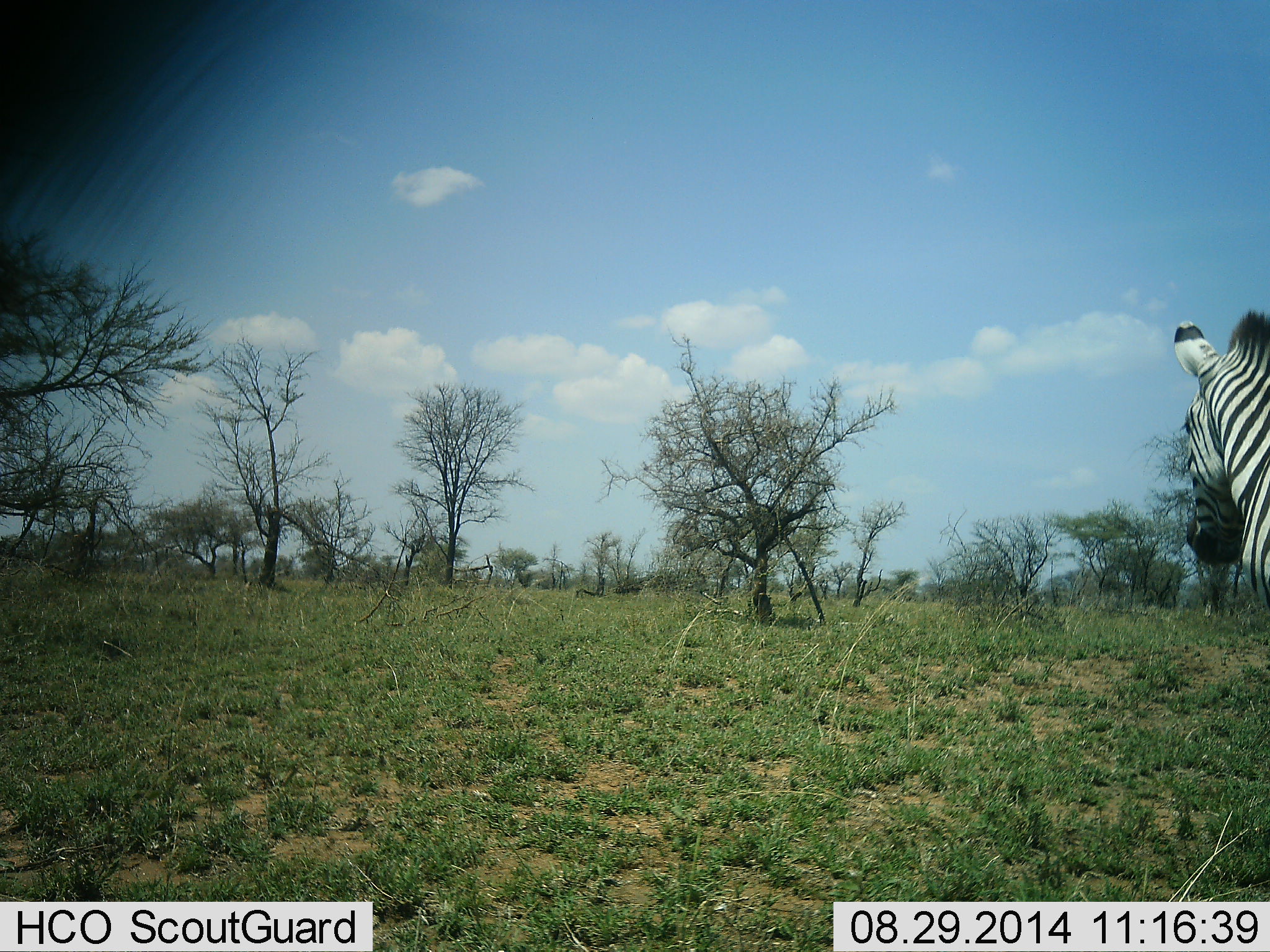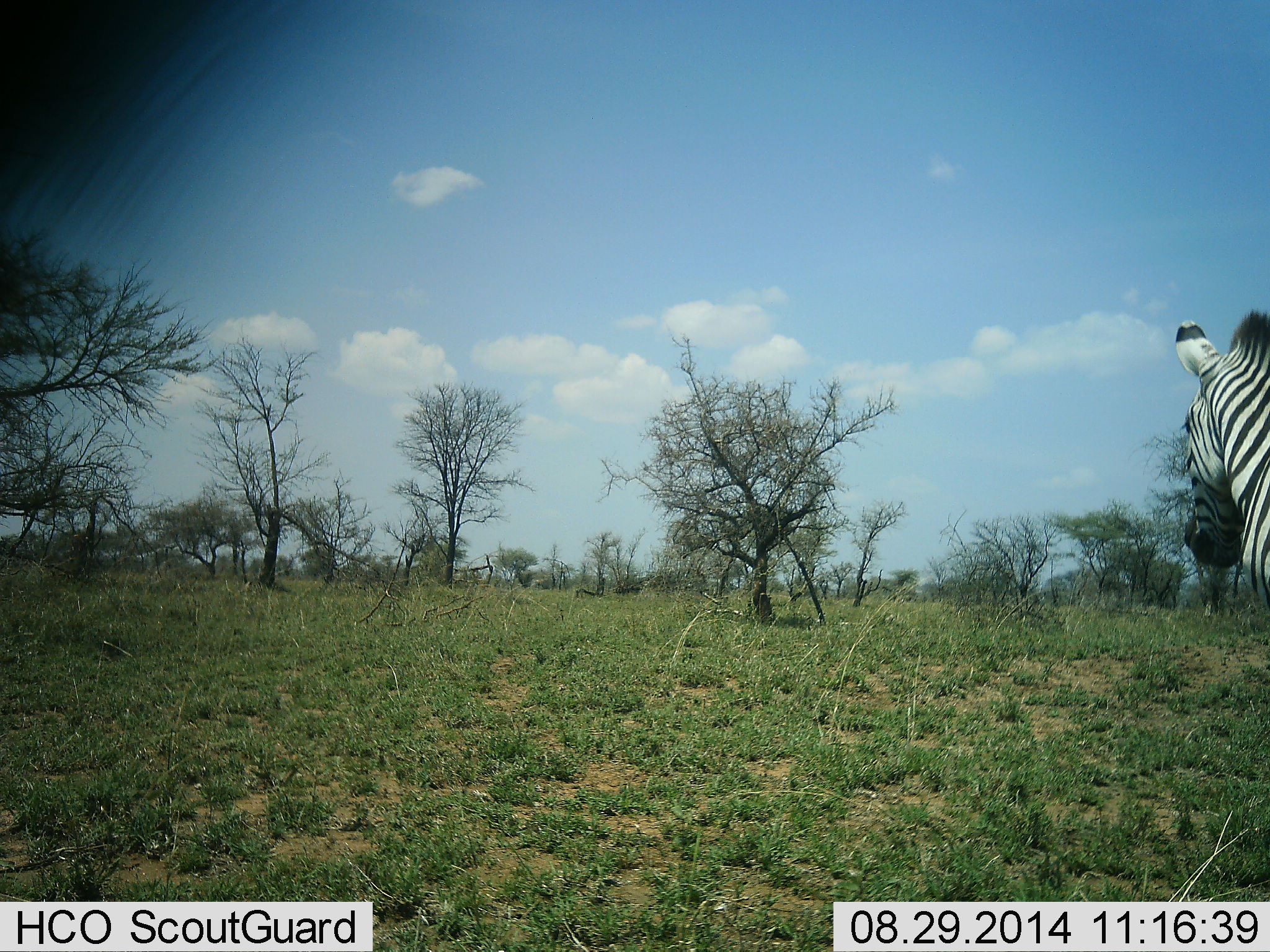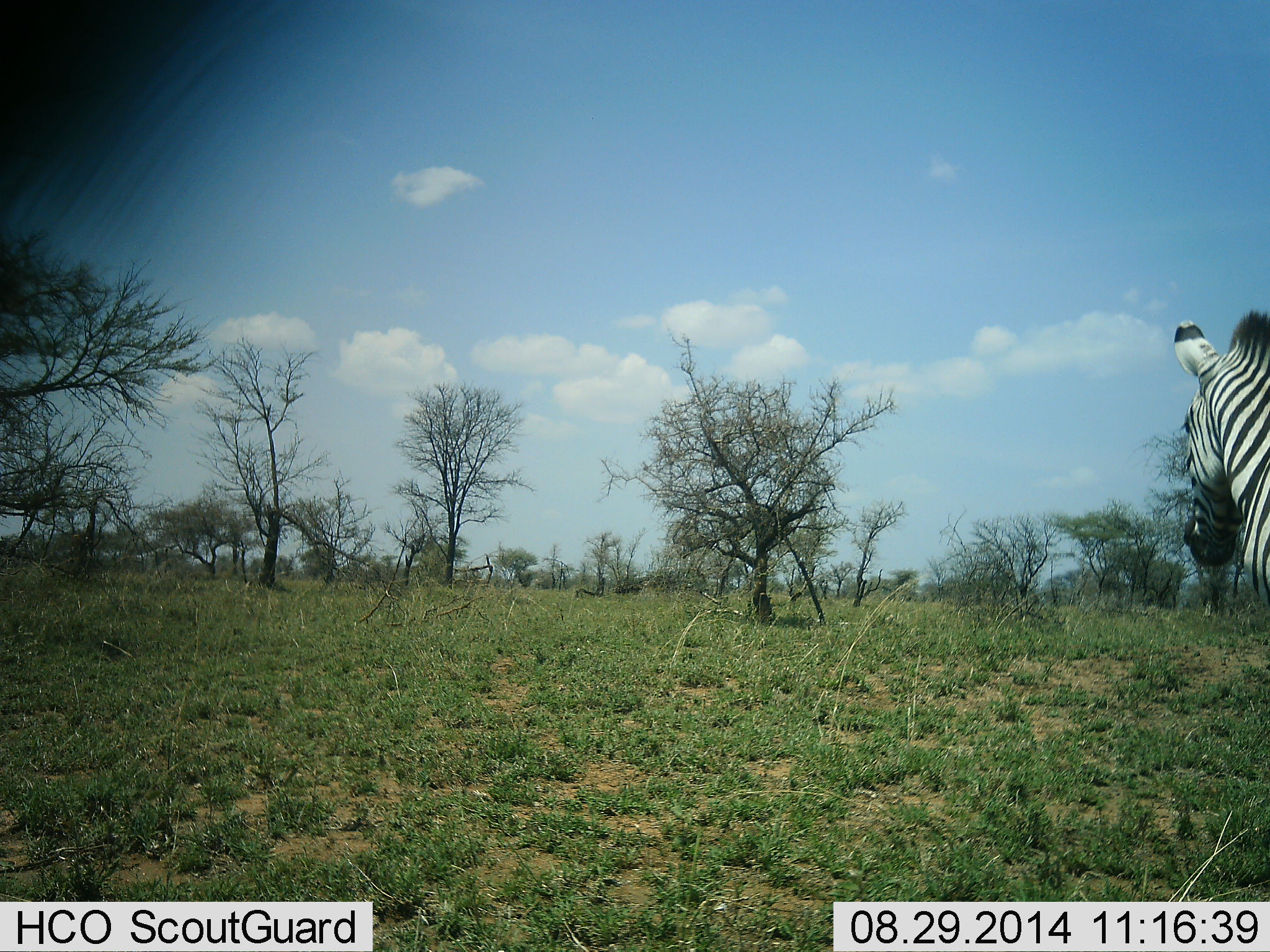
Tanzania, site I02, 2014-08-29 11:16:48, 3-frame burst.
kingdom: Animalia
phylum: Chordata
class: Mammalia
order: Perissodactyla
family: Equidae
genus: Equus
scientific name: Equus quagga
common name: plains zebra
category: zebra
Zebra (plains zebra) (Equus quagga), count 1. Behavior (volunteer vote fractions): standing 90%, resting 0%, moving 10%, interacting 0%. Young present (vote fraction): 0%. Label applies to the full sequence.